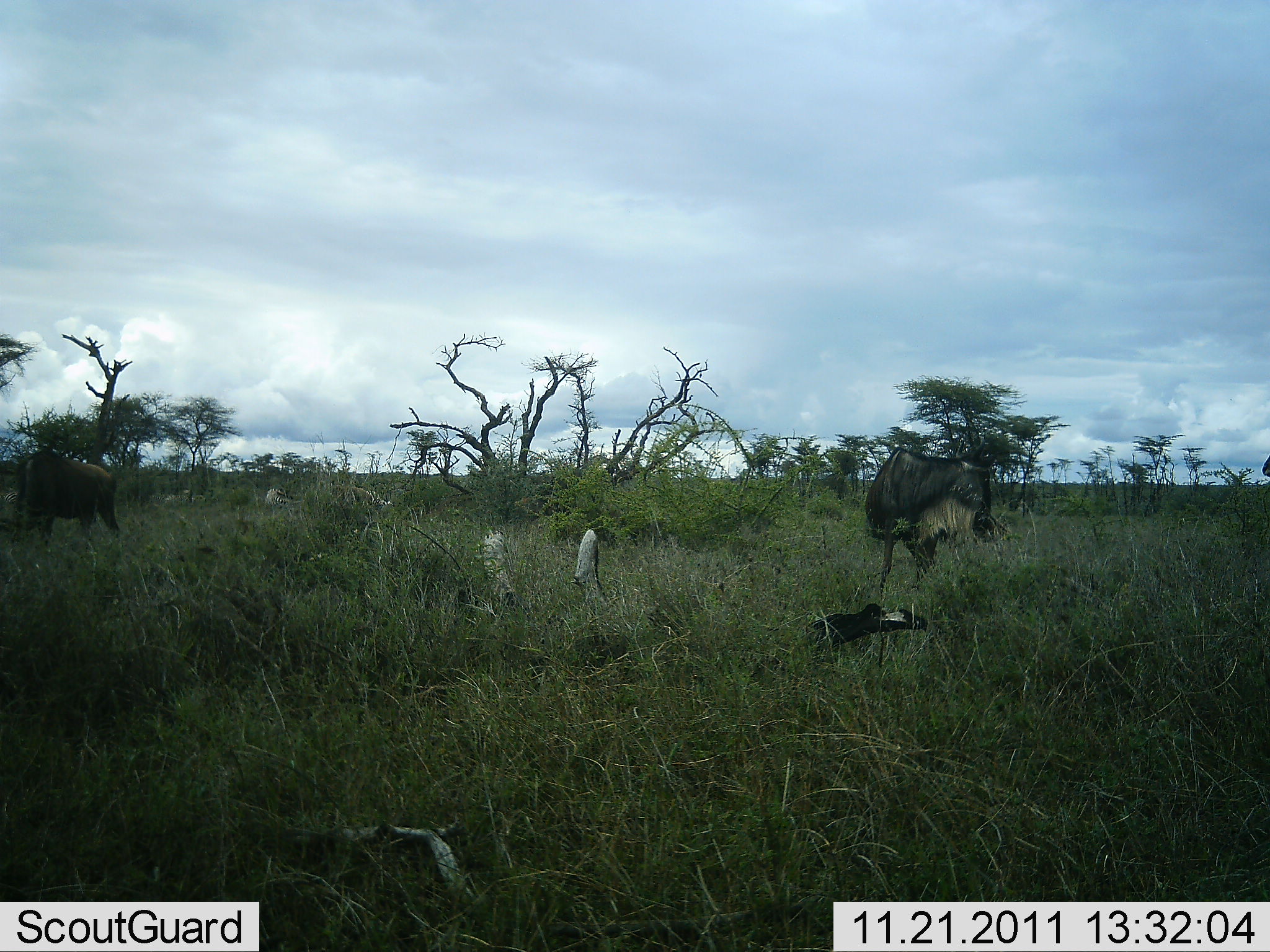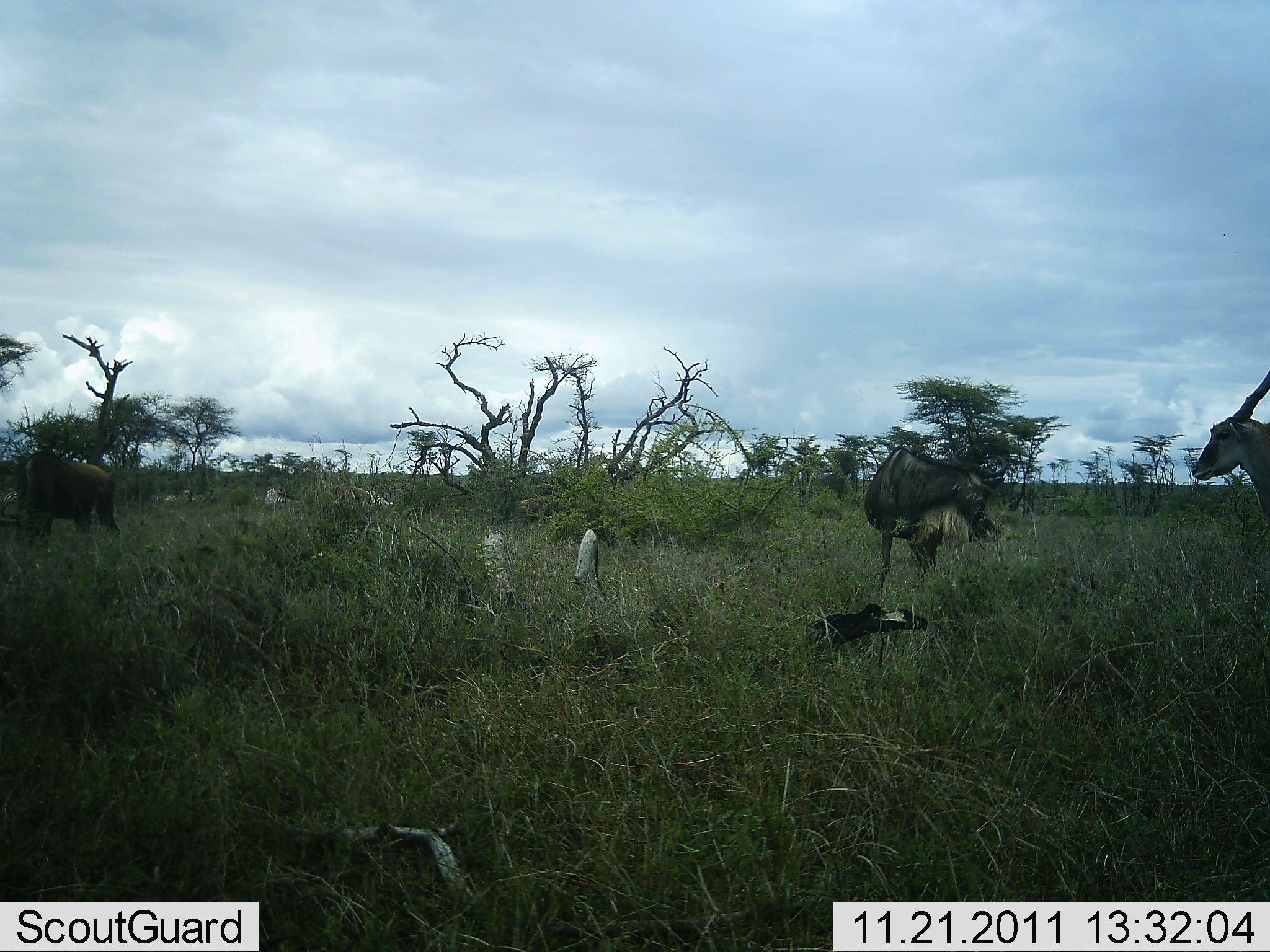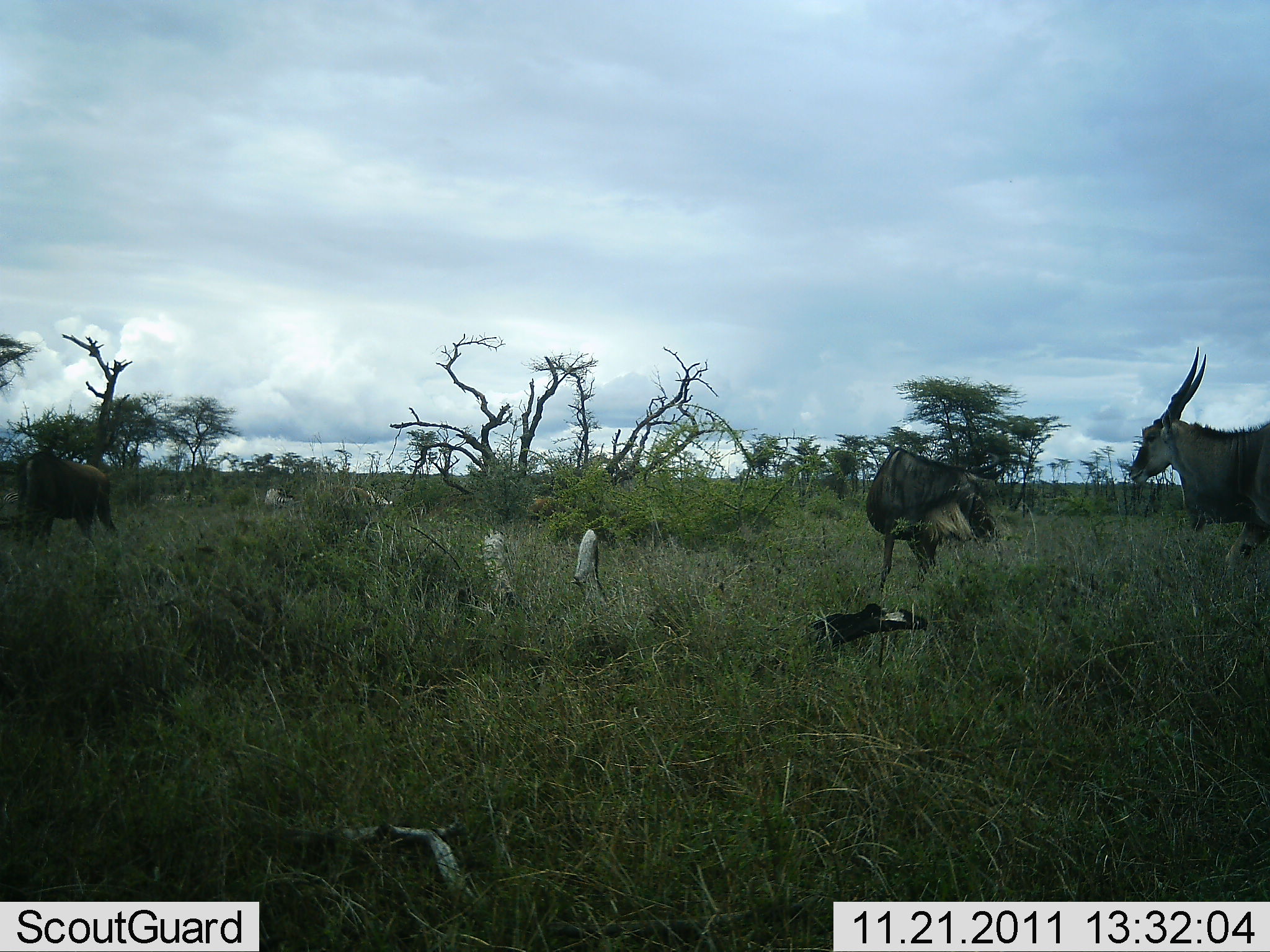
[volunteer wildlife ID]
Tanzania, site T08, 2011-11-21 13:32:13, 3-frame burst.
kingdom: Animalia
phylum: Chordata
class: Mammalia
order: Artiodactyla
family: Bovidae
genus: Tragelaphus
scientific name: Tragelaphus oryx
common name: eland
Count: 1.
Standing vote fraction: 36%.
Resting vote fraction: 0%.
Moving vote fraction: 68%.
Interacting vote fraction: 0%.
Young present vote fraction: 0%.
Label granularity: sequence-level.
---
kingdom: Animalia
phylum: Chordata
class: Mammalia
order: Artiodactyla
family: Bovidae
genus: Connochaetes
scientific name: Connochaetes taurinus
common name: blue wildebeest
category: wildebeest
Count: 2.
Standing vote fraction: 93%.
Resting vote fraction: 0%.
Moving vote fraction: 0%.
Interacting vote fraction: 0%.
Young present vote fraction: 0%.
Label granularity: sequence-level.